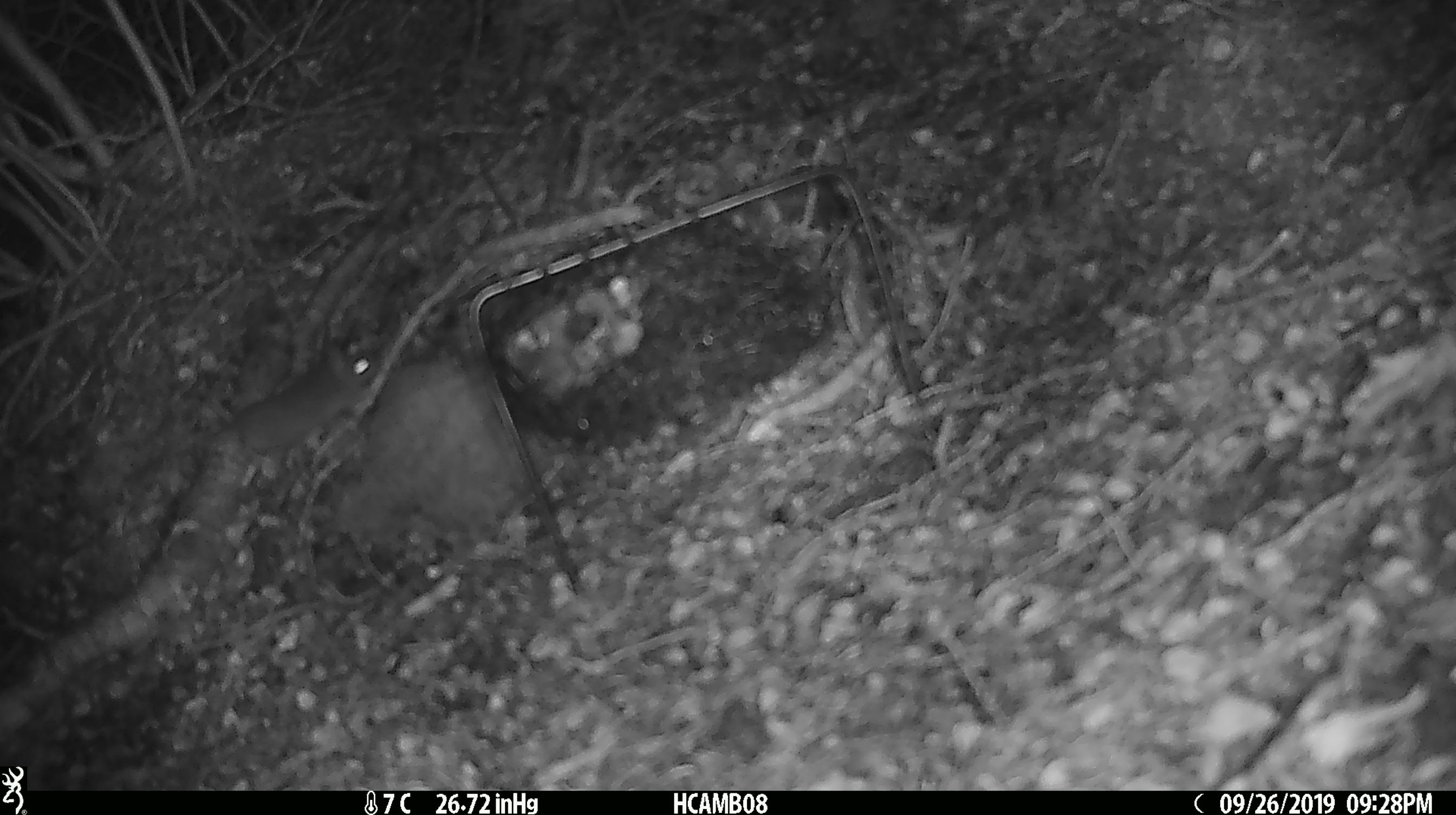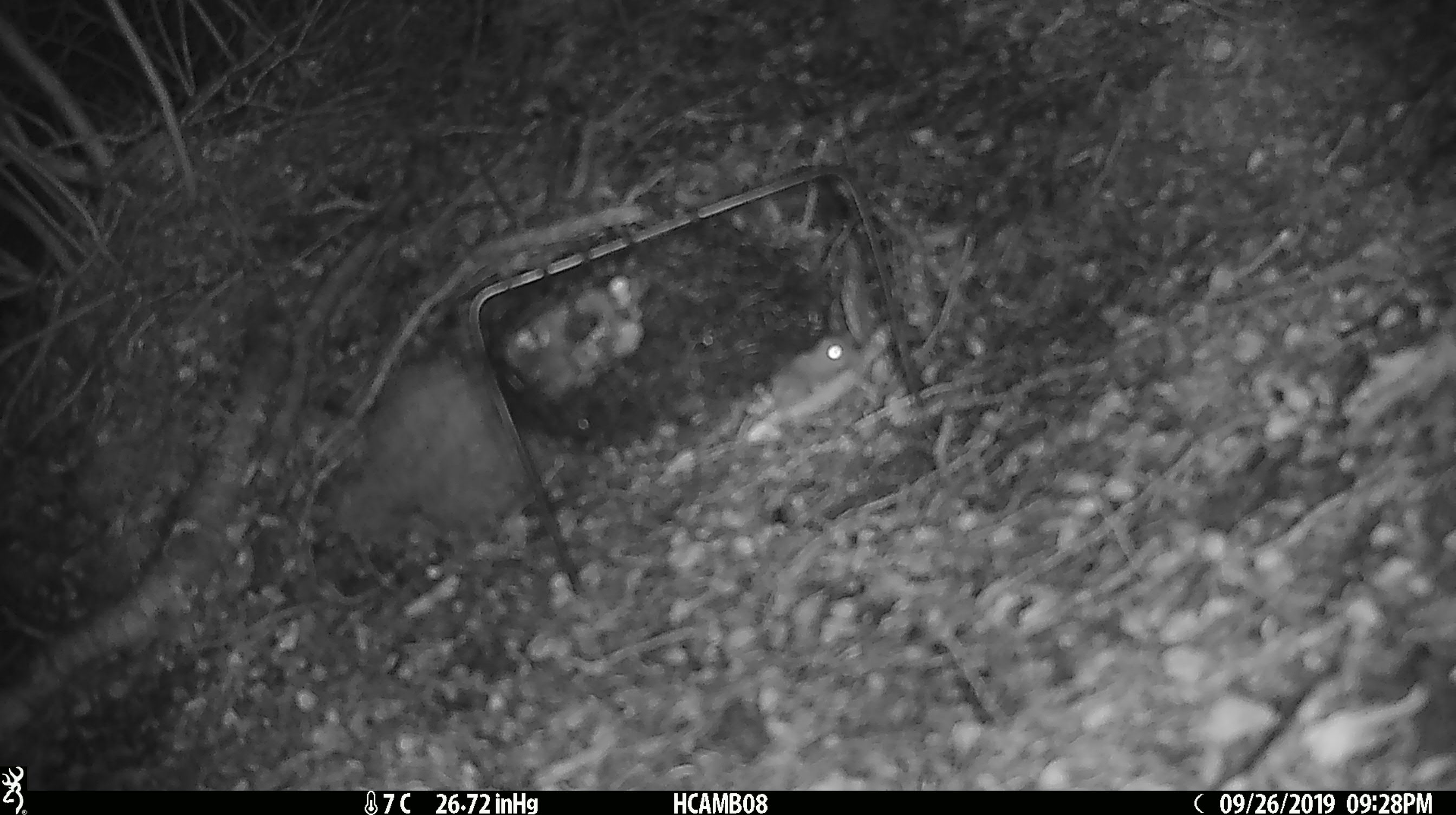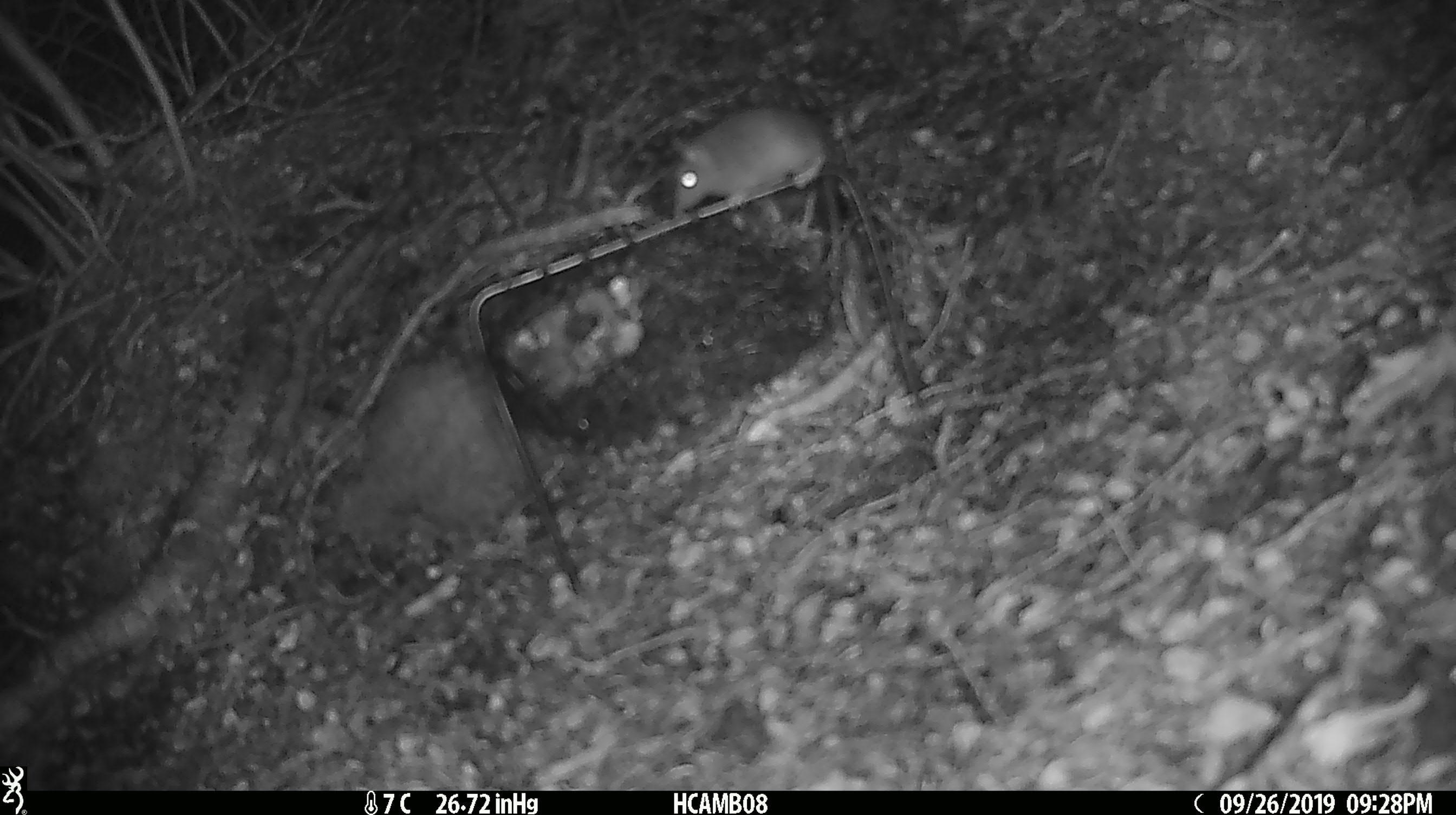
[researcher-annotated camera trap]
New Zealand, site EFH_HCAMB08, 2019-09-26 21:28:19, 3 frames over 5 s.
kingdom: Animalia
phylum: Chordata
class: Mammalia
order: Rodentia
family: Muridae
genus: Mus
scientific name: Mus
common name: mouse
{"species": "mouse (Mus)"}